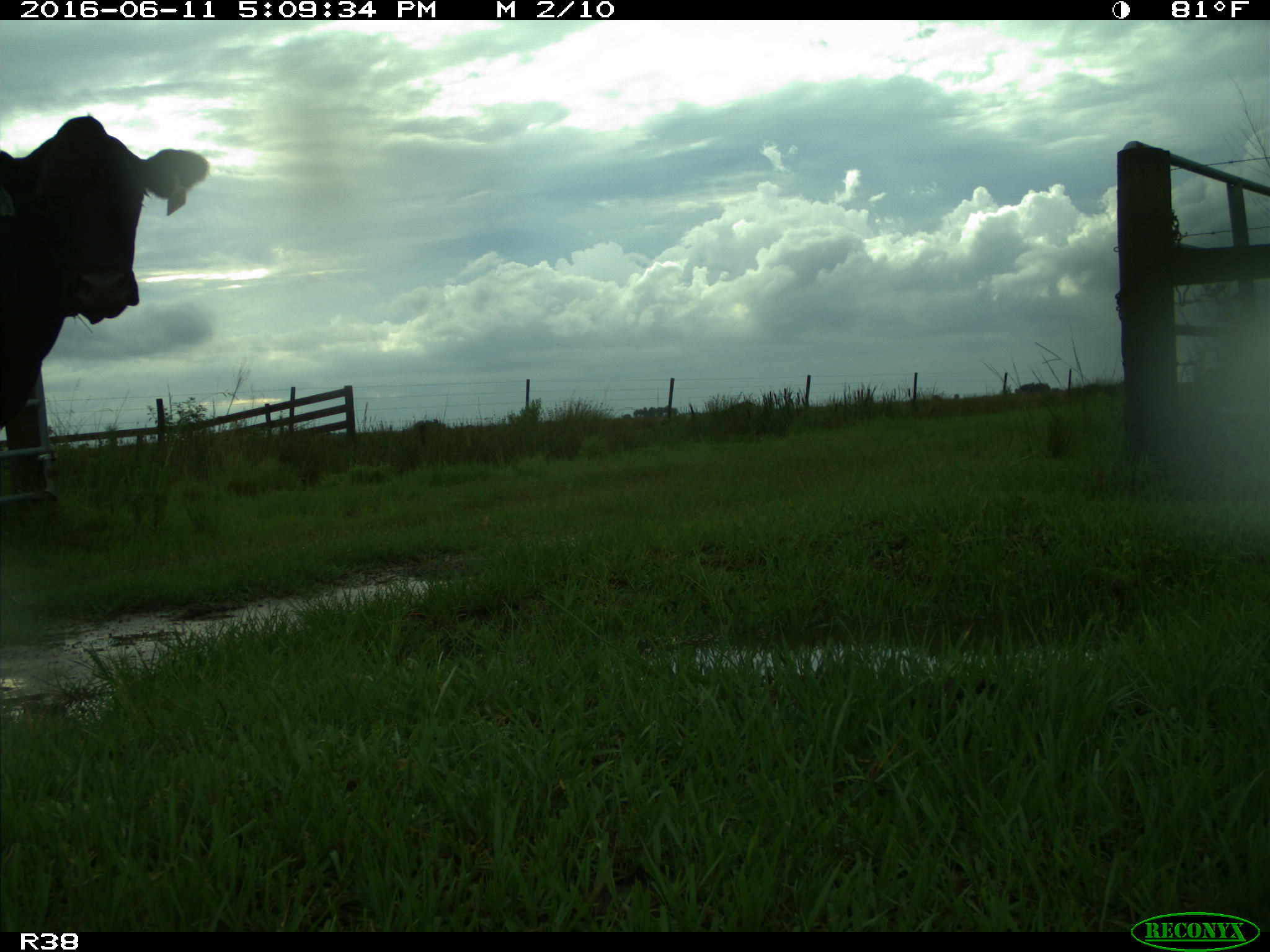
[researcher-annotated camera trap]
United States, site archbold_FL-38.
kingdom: Animalia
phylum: Chordata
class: Mammalia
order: Artiodactyla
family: Bovidae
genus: Bos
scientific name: Bos taurus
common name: domestic cow